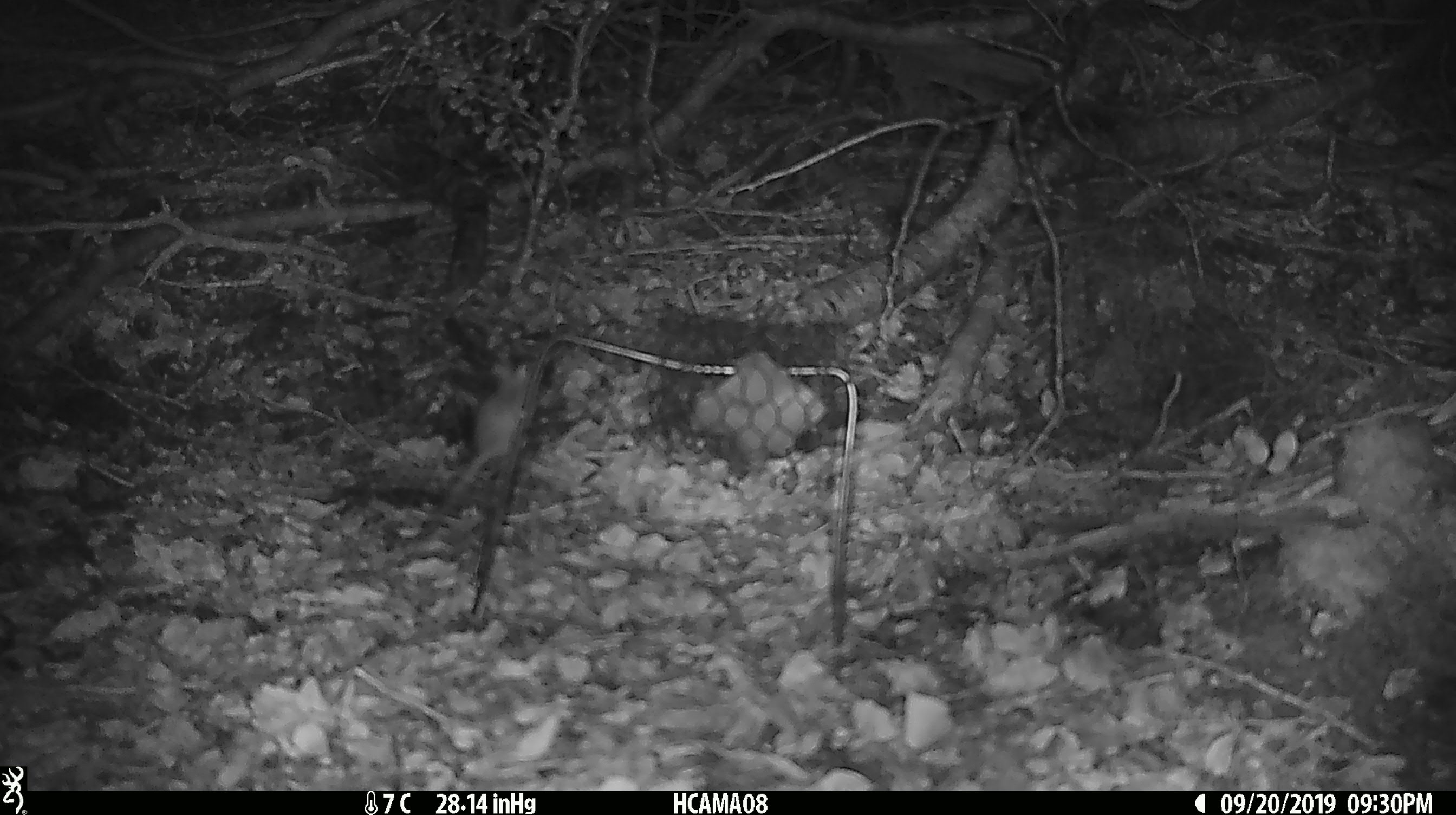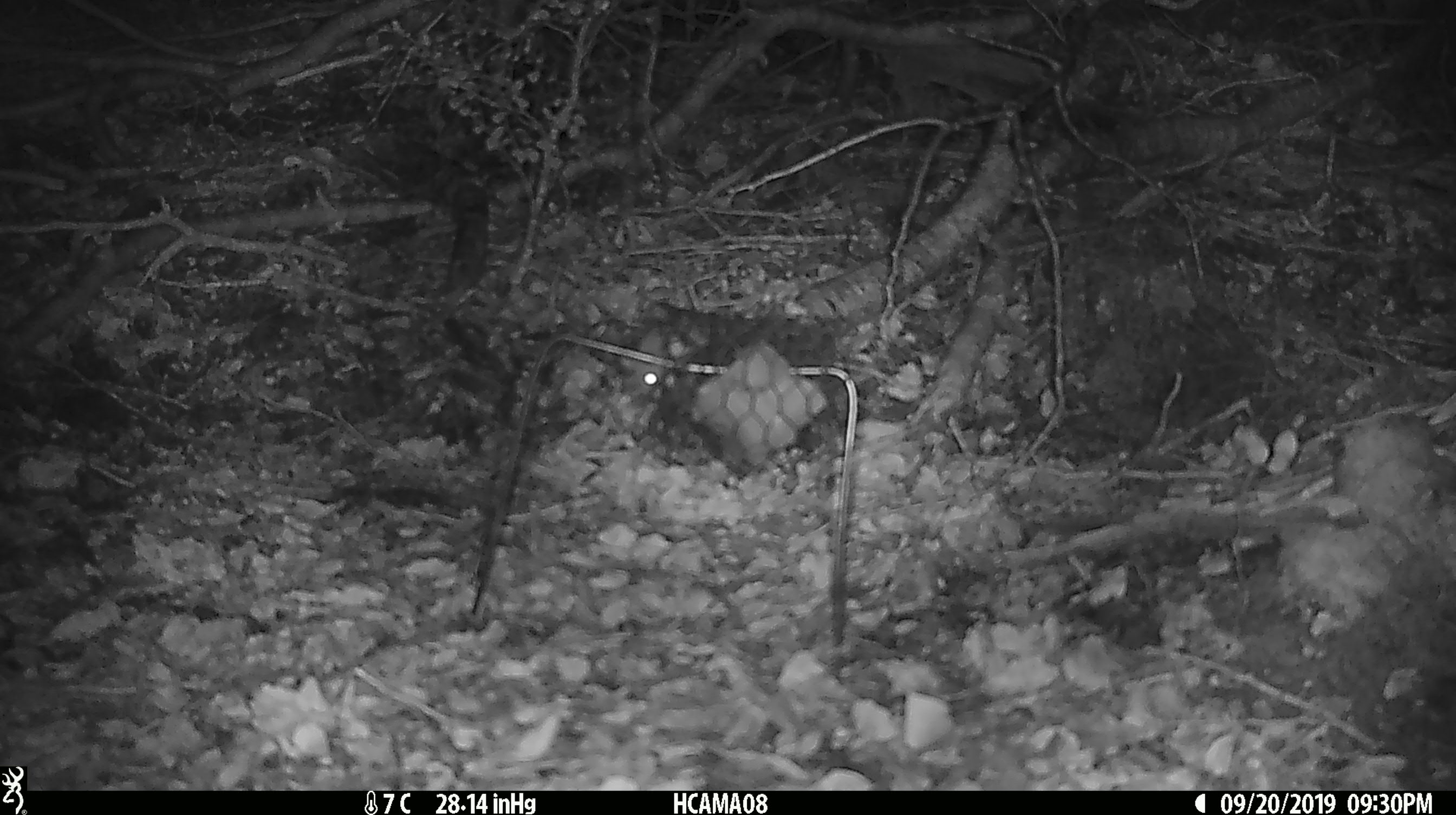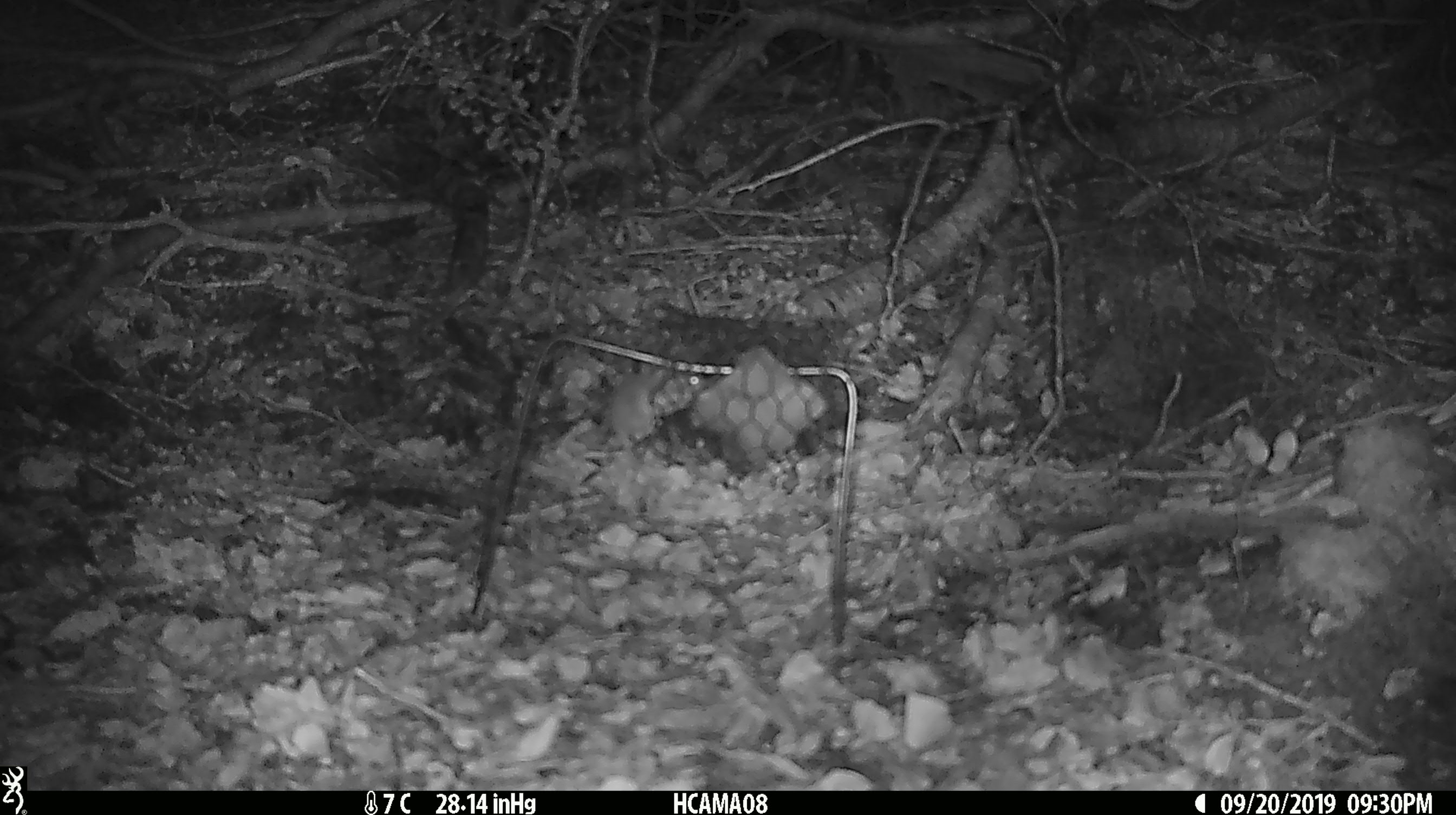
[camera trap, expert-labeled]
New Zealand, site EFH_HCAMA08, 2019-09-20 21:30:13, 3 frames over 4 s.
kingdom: Animalia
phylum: Chordata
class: Mammalia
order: Rodentia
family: Muridae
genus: Mus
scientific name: Mus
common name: mouse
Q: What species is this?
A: Mouse (Mus).